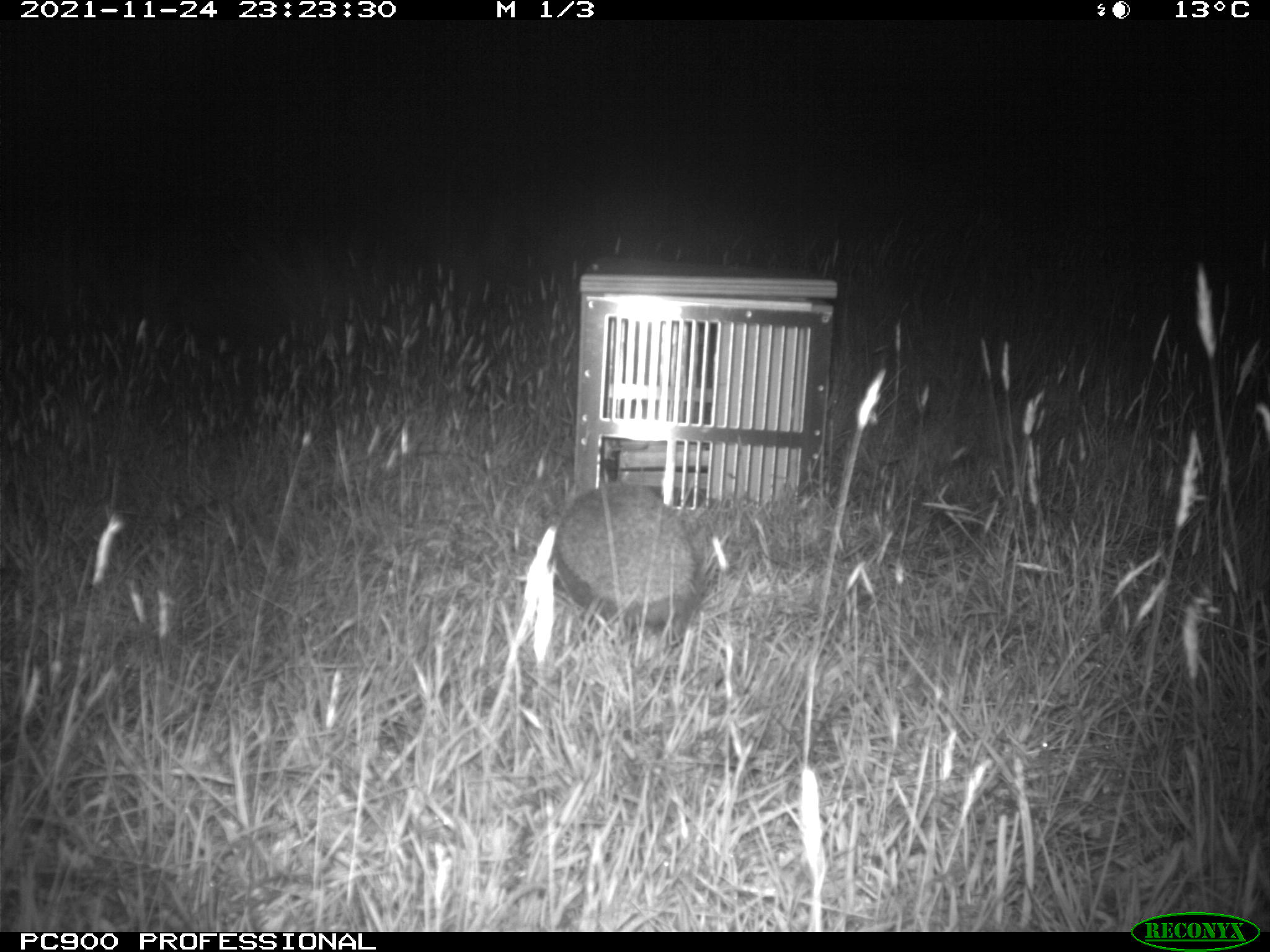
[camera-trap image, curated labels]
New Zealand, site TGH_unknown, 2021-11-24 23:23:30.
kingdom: Animalia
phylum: Chordata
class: Mammalia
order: Eulipotyphla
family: Erinaceidae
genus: Erinaceus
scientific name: Erinaceus europaeus europaeus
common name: european hedgehog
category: hedgehog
Hedgehog (european hedgehog) (Erinaceus europaeus europaeus).